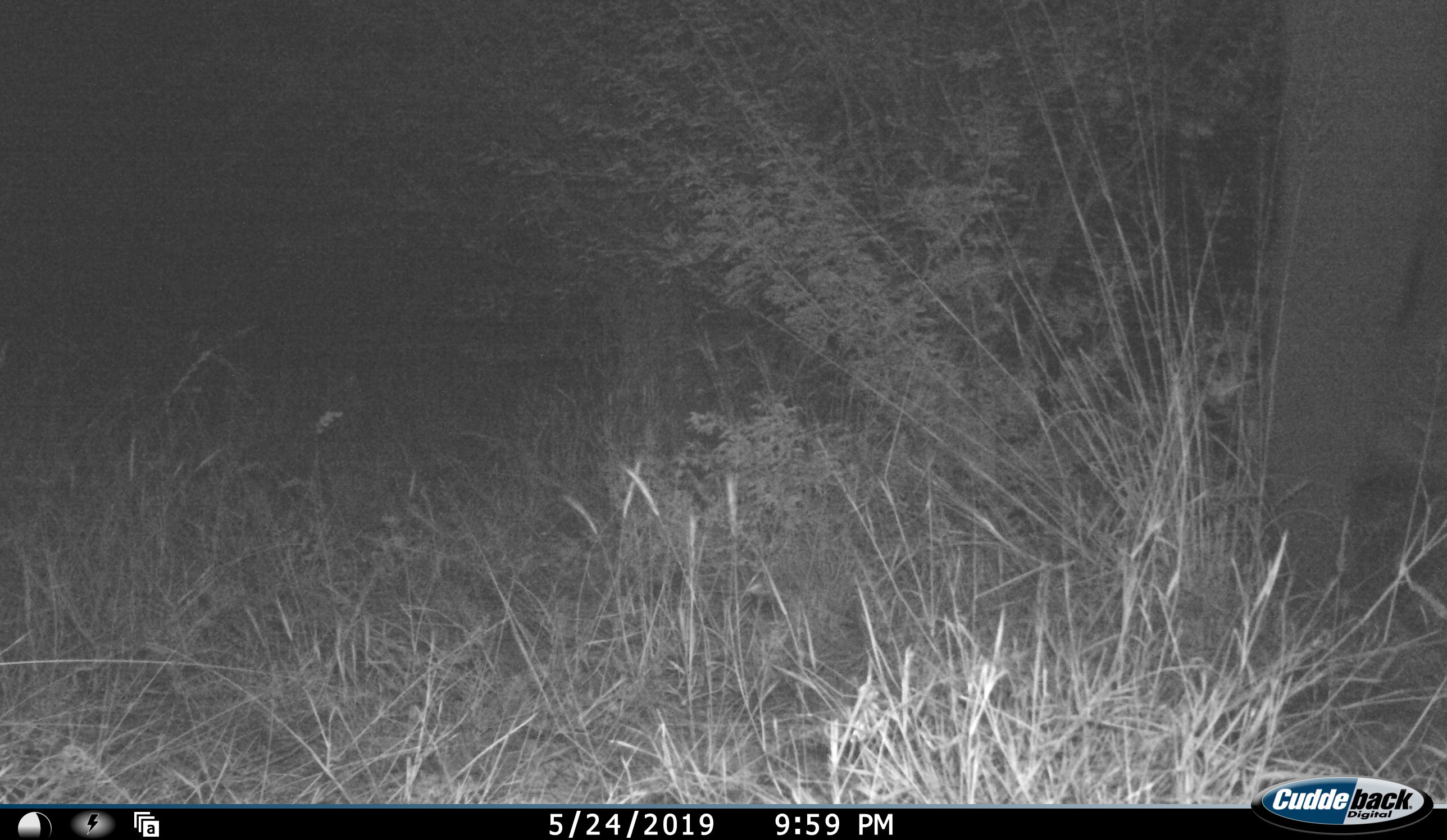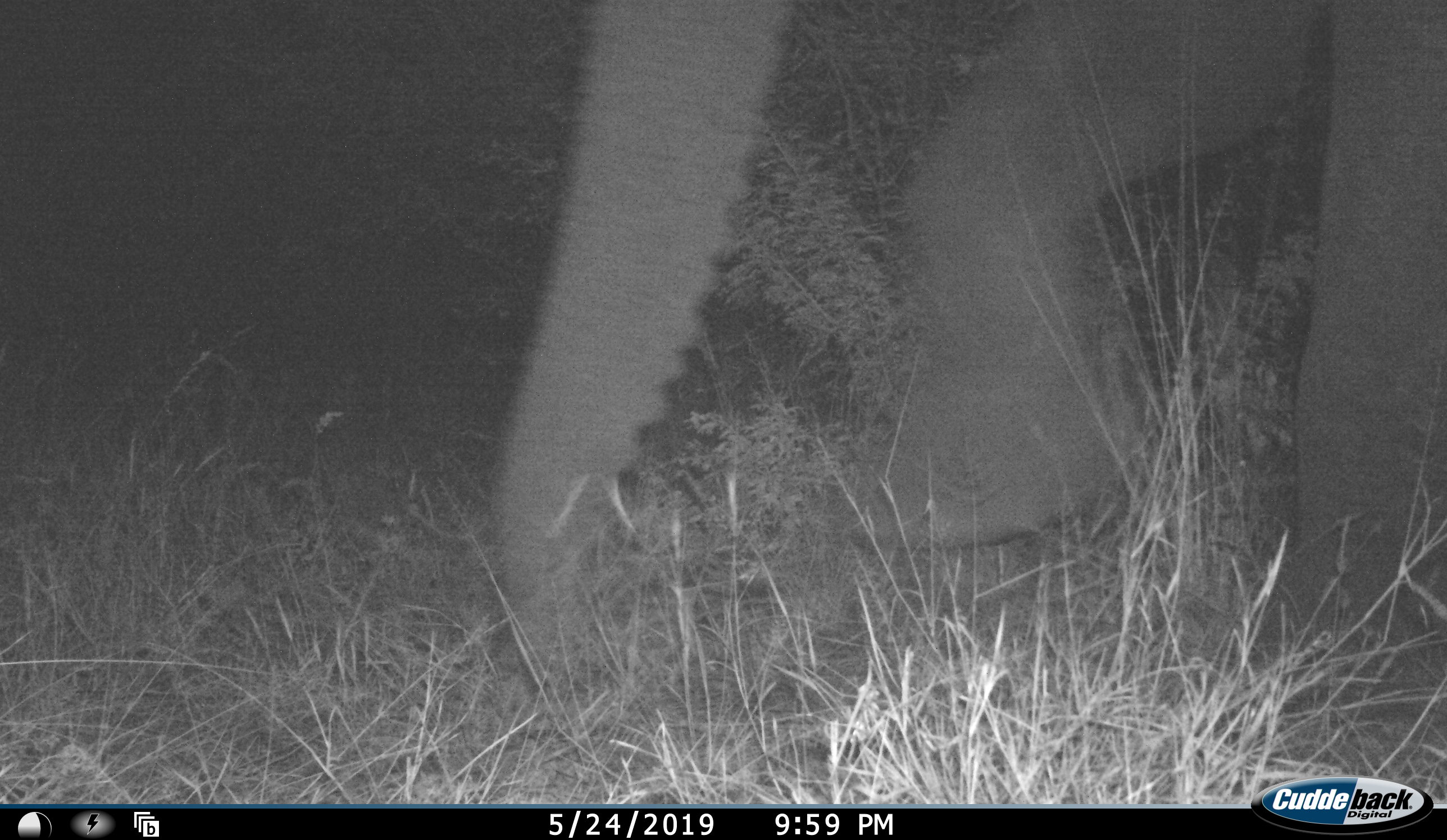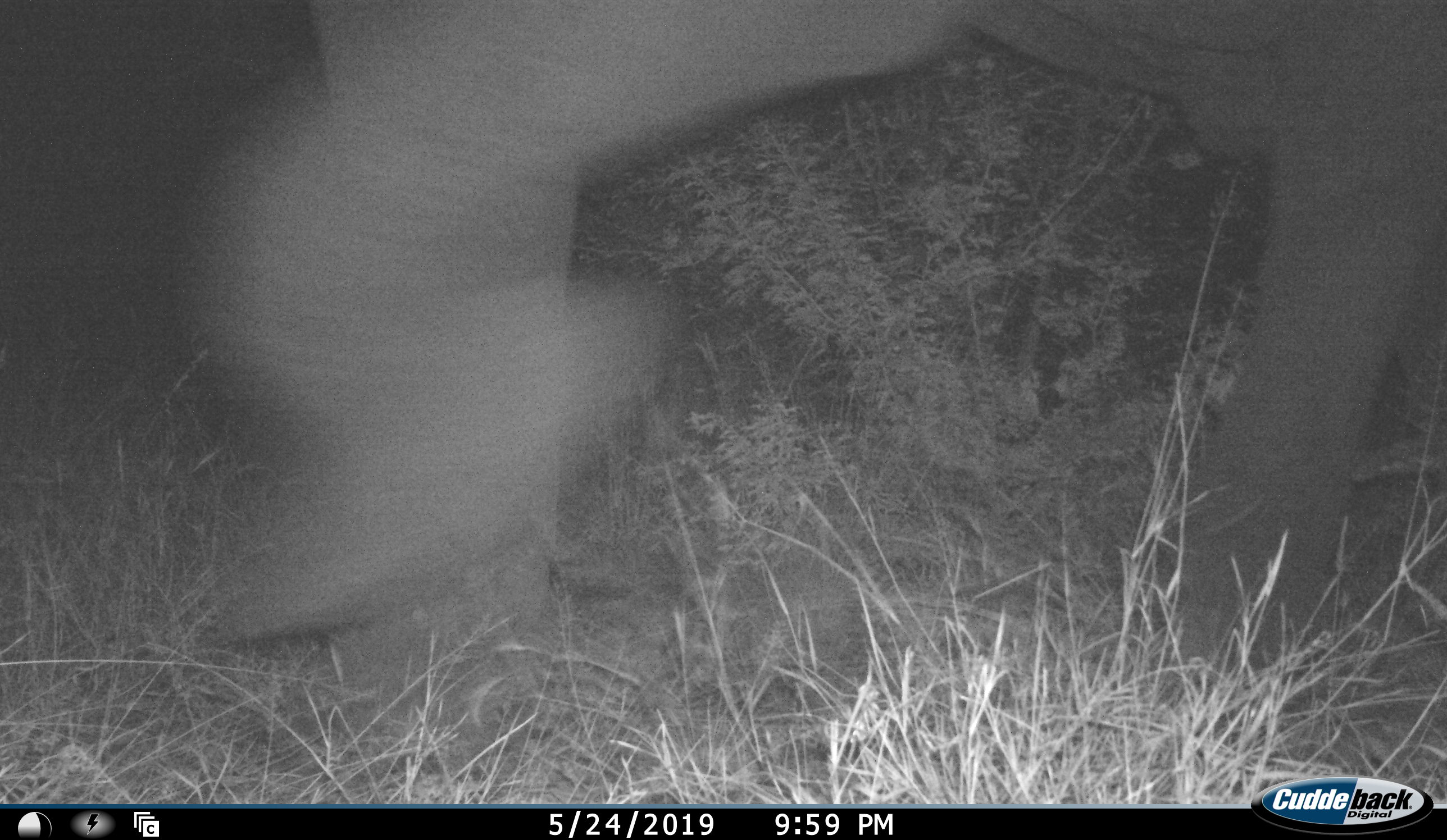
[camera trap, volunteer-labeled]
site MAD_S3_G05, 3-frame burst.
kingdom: Animalia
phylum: Chordata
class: Mammalia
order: Proboscidea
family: Elephantidae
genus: Loxodonta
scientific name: Loxodonta africana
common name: african bush elephant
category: elephant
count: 1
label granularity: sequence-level